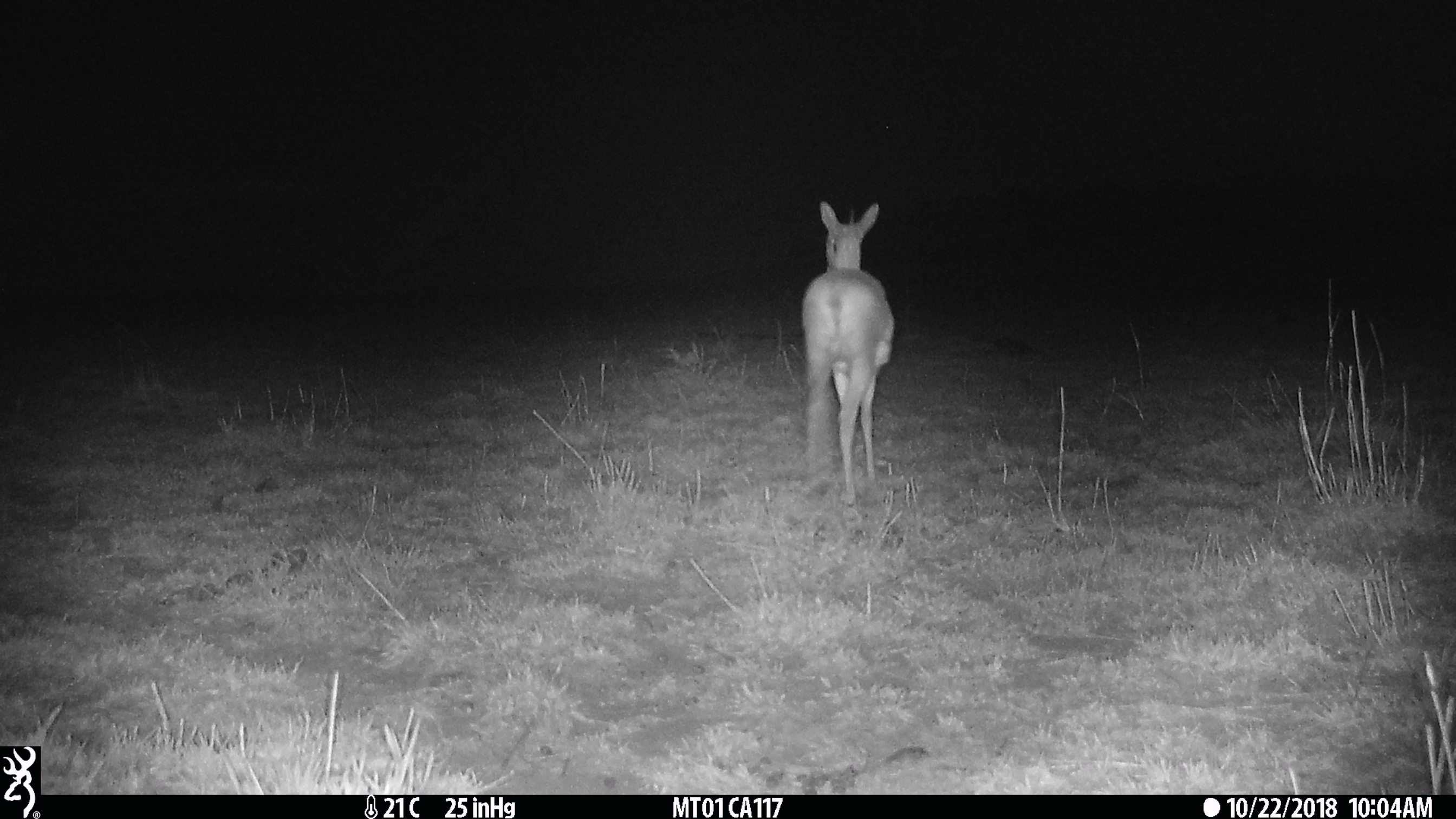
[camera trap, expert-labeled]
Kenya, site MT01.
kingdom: Animalia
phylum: Chordata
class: Mammalia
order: Artiodactyla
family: Bovidae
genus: Ourebia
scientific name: Ourebia ourebi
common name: oribi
Oribi (Ourebia ourebi).